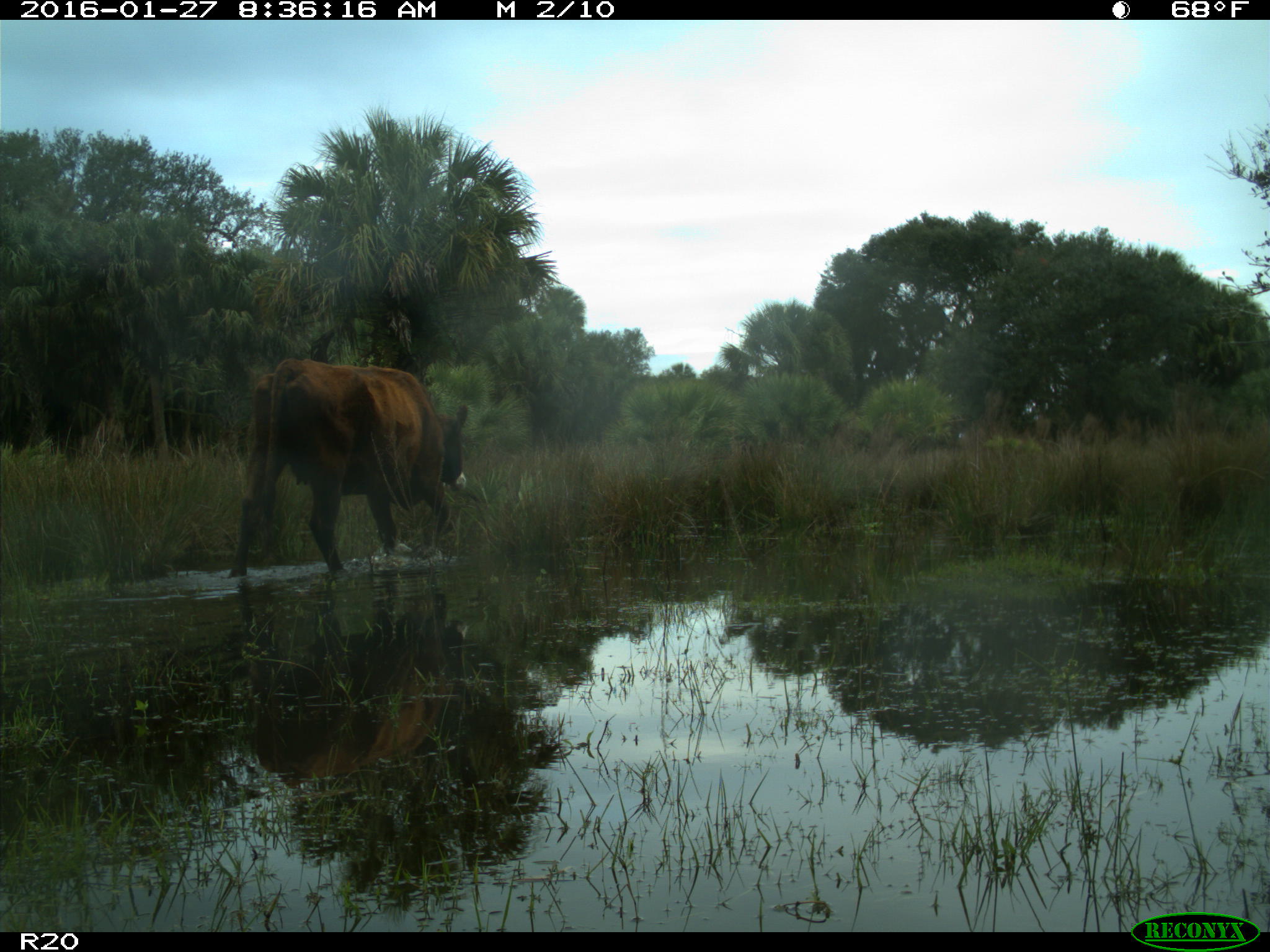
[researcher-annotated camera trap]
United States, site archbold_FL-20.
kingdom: Animalia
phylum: Chordata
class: Mammalia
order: Artiodactyla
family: Bovidae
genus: Bos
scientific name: Bos taurus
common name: domestic cow